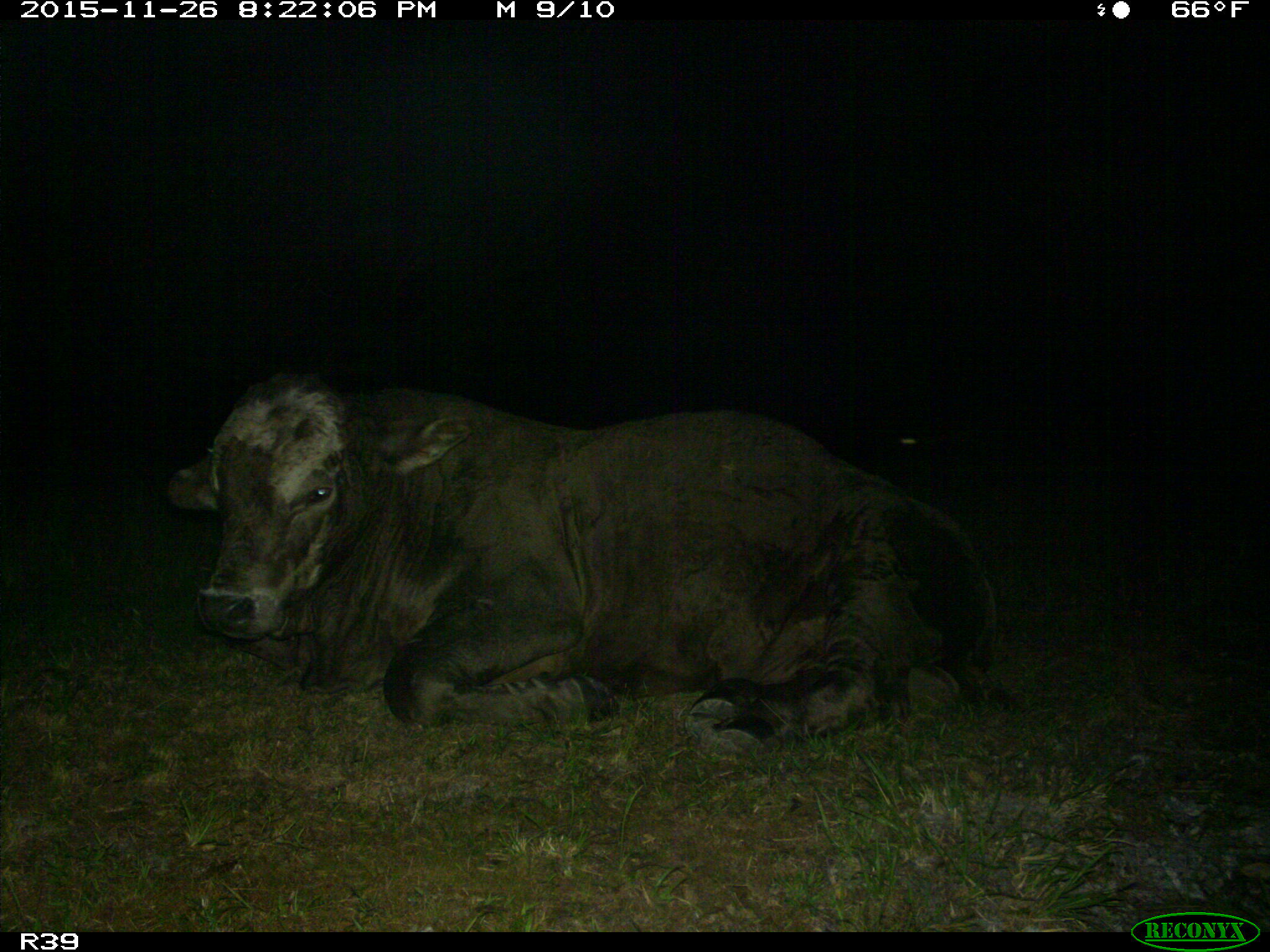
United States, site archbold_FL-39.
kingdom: Animalia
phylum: Chordata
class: Mammalia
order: Artiodactyla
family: Bovidae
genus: Bos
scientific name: Bos taurus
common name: domestic cow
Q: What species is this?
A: Bos taurus (domestic cow).